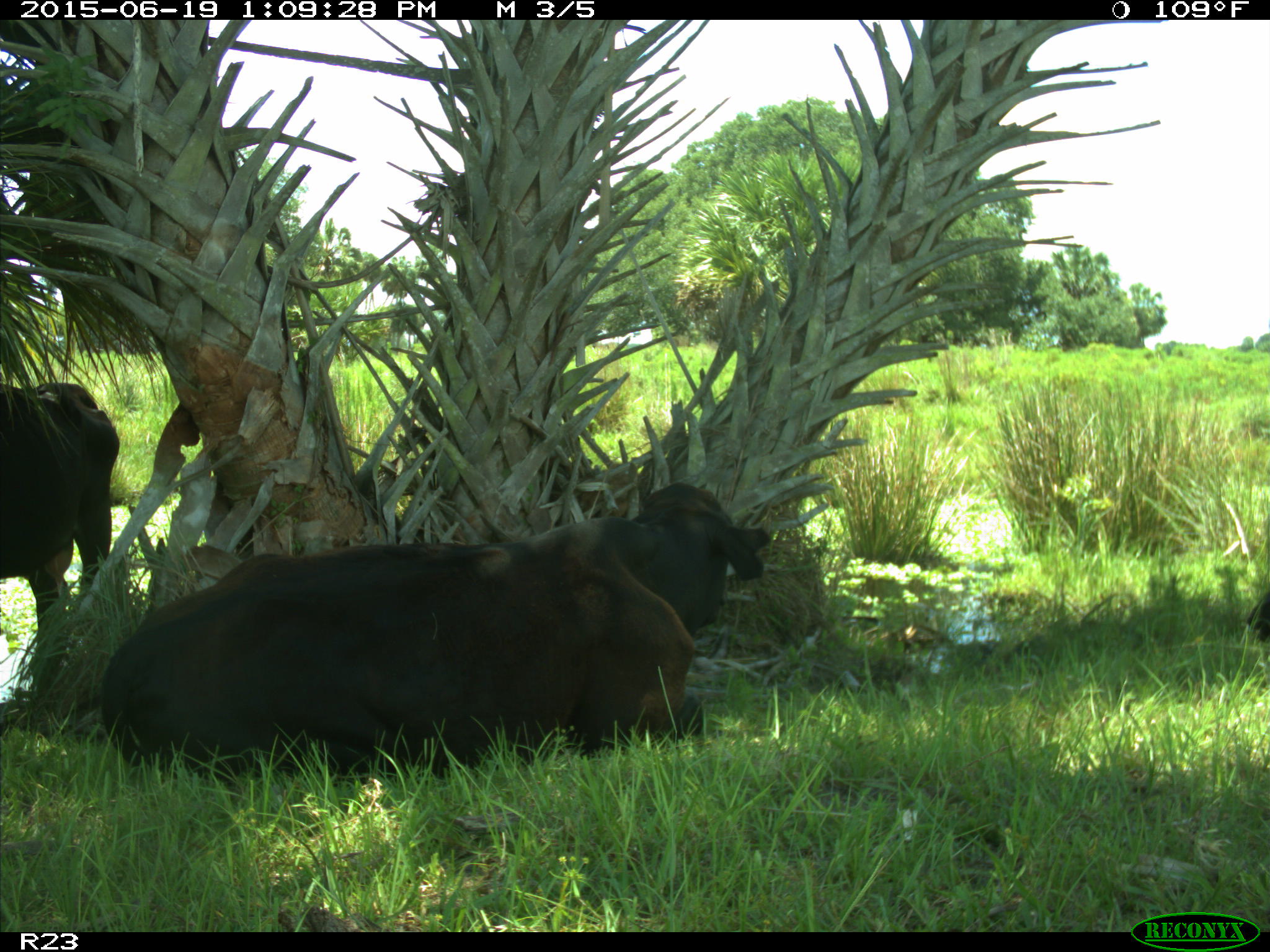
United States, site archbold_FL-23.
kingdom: Animalia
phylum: Chordata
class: Mammalia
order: Artiodactyla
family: Suidae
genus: Sus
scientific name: Sus scrofa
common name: wild boar